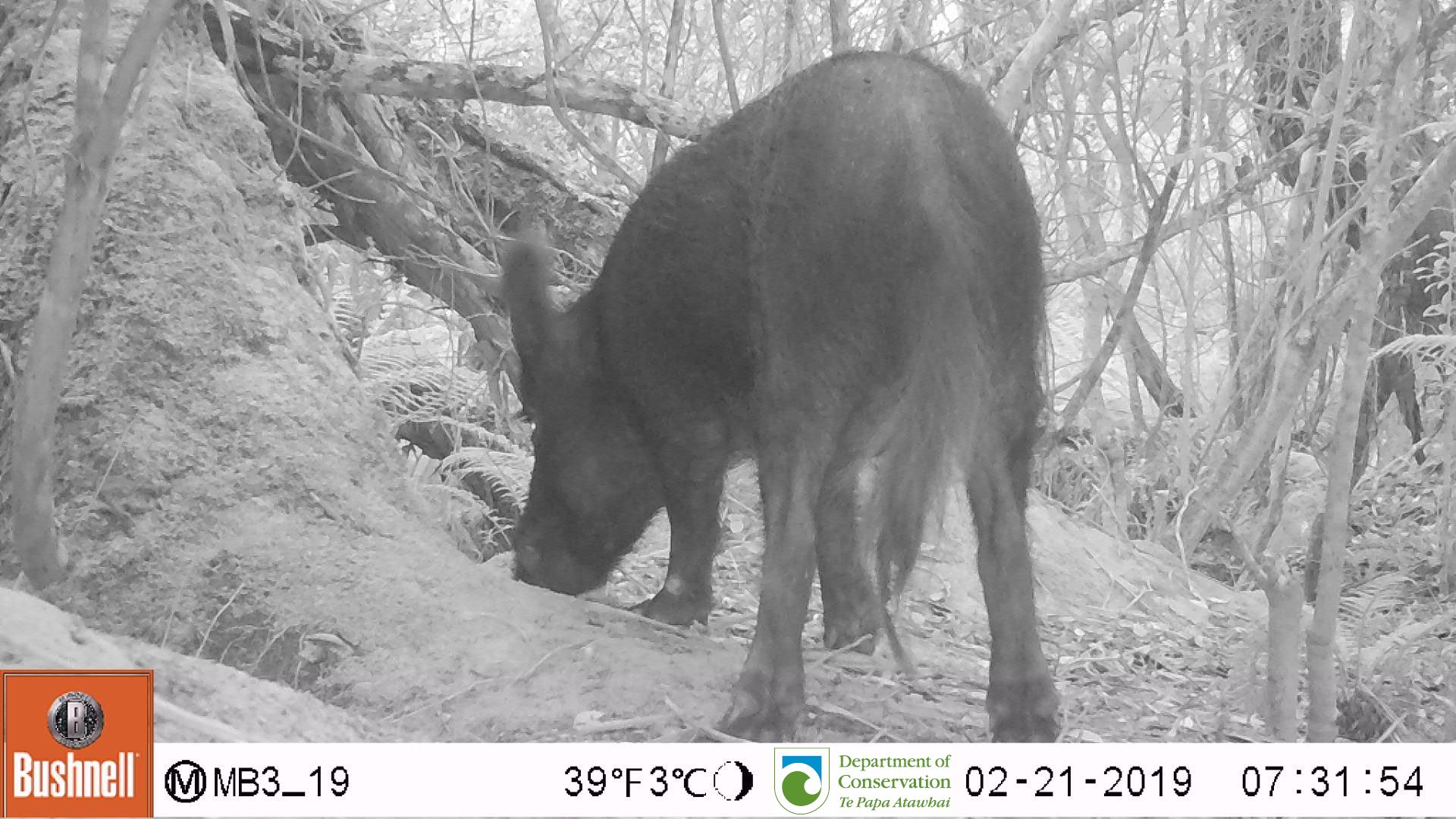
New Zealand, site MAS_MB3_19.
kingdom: Animalia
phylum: Chordata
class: Mammalia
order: Artiodactyla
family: Suidae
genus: Sus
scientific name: Sus scrofa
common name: pig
Pig (Sus scrofa).